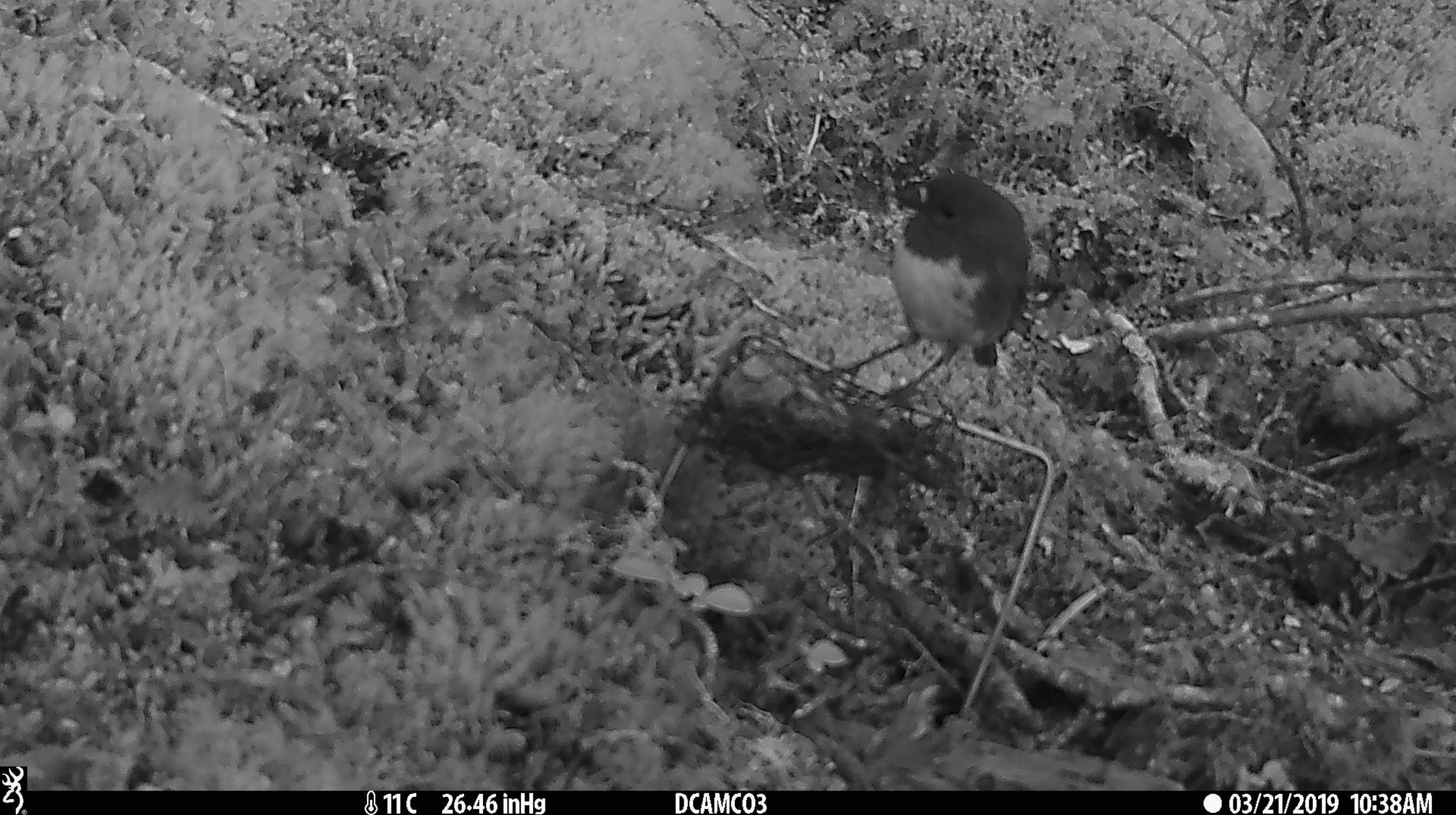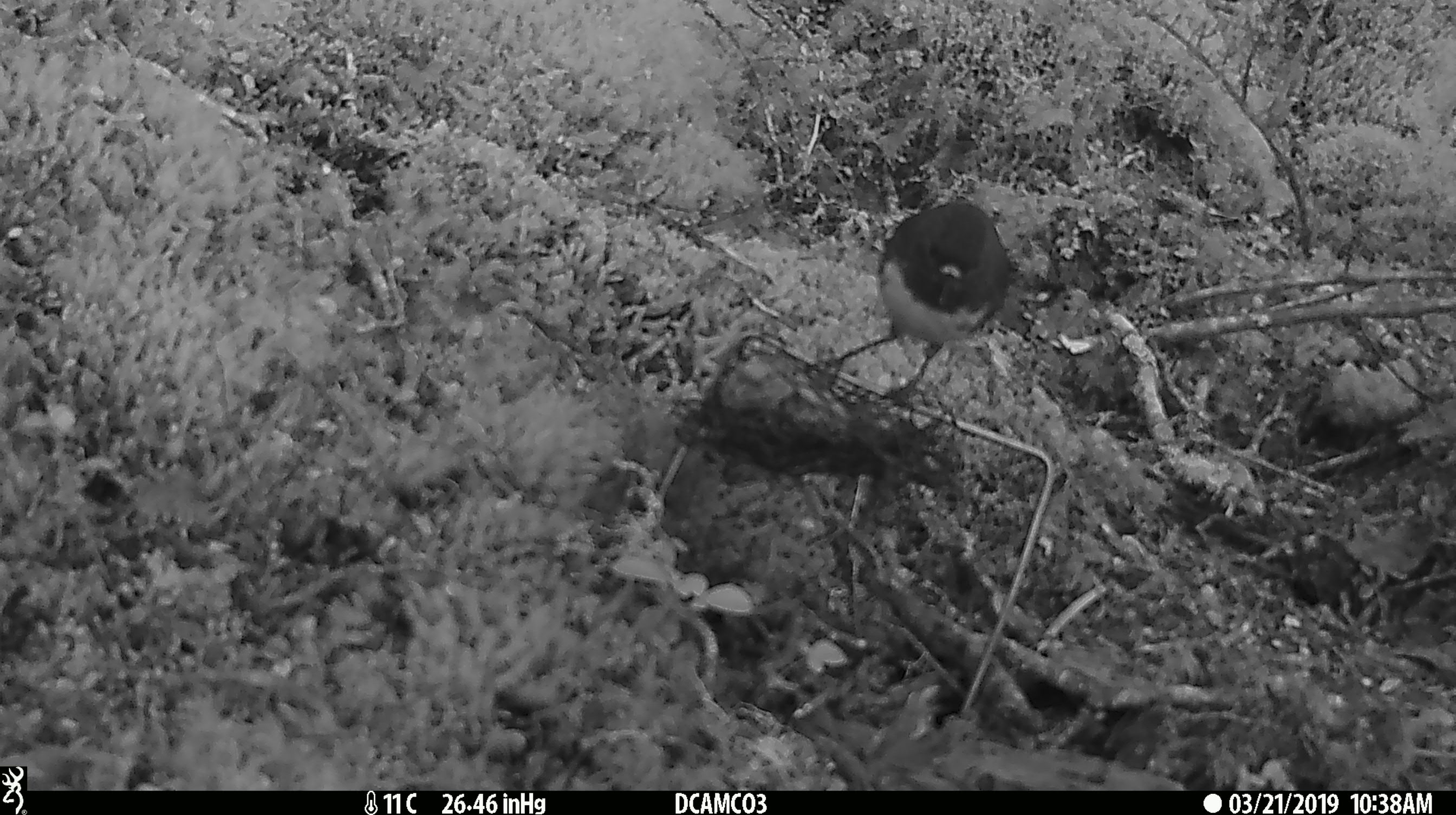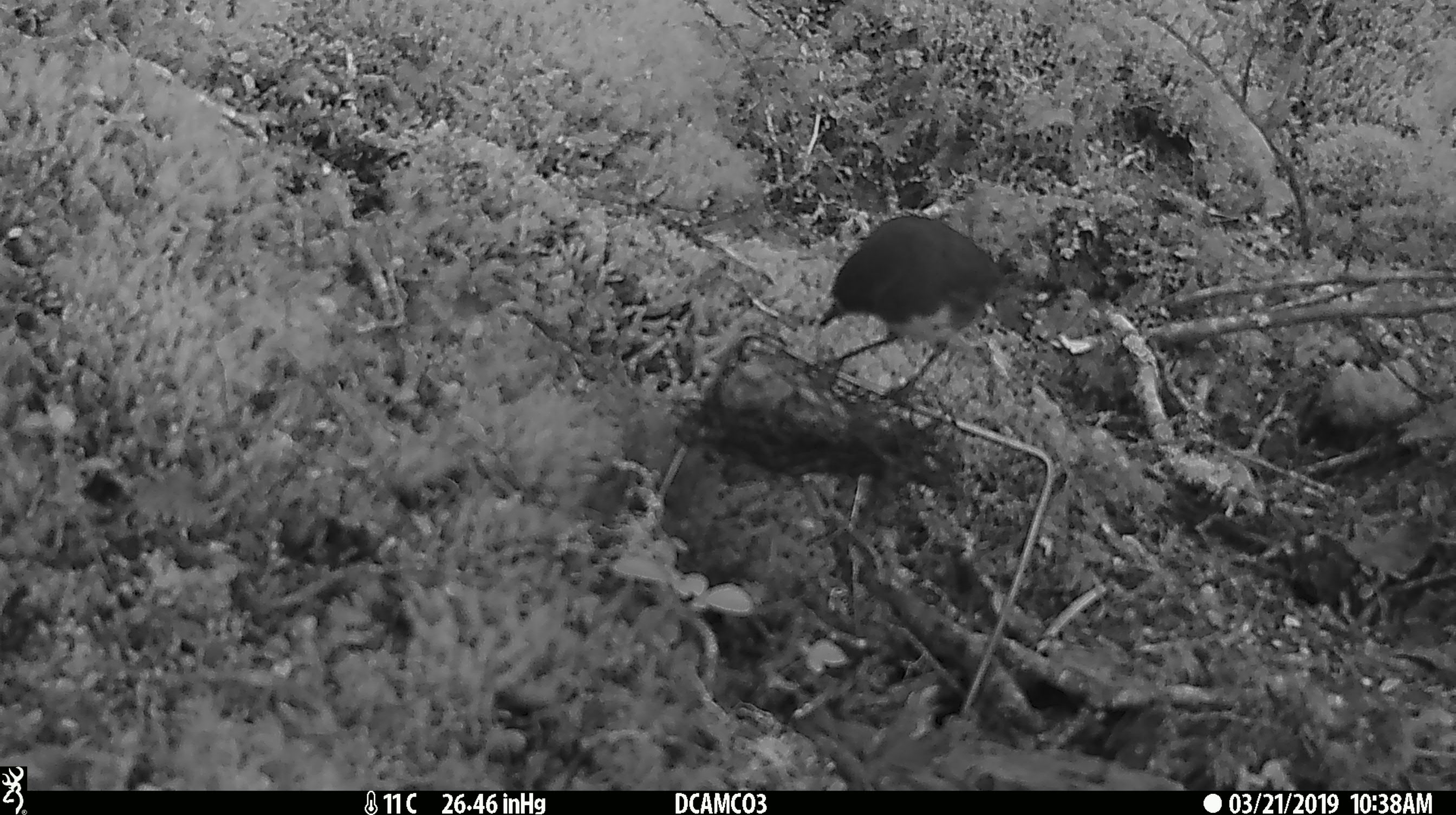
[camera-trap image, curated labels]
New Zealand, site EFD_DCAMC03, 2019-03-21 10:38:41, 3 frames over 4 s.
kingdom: Animalia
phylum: Chordata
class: Aves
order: Passeriformes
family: Petroicidae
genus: Petroica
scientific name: Petroica australis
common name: new zealand robin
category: robin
Robin (new zealand robin) (Petroica australis).